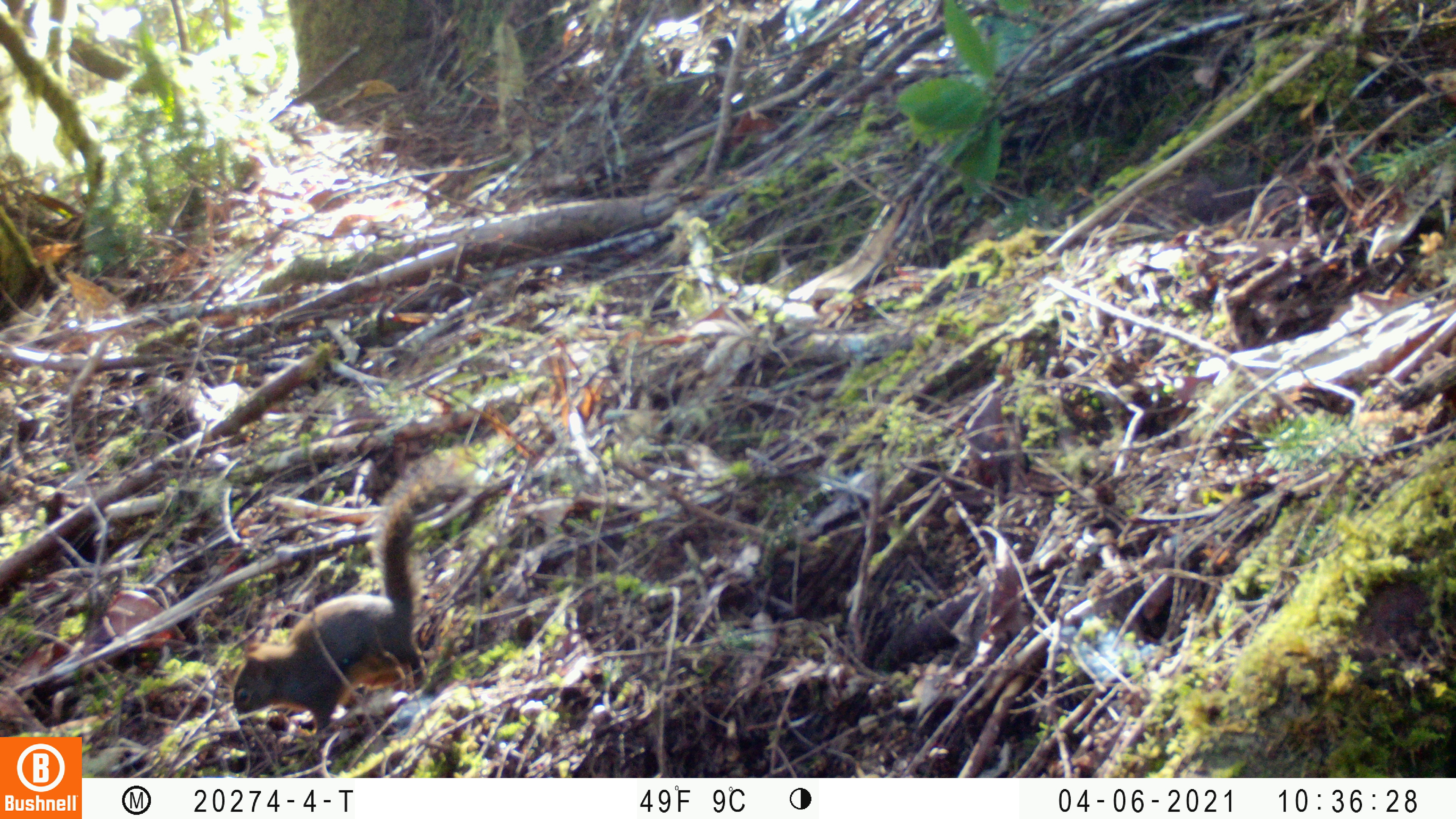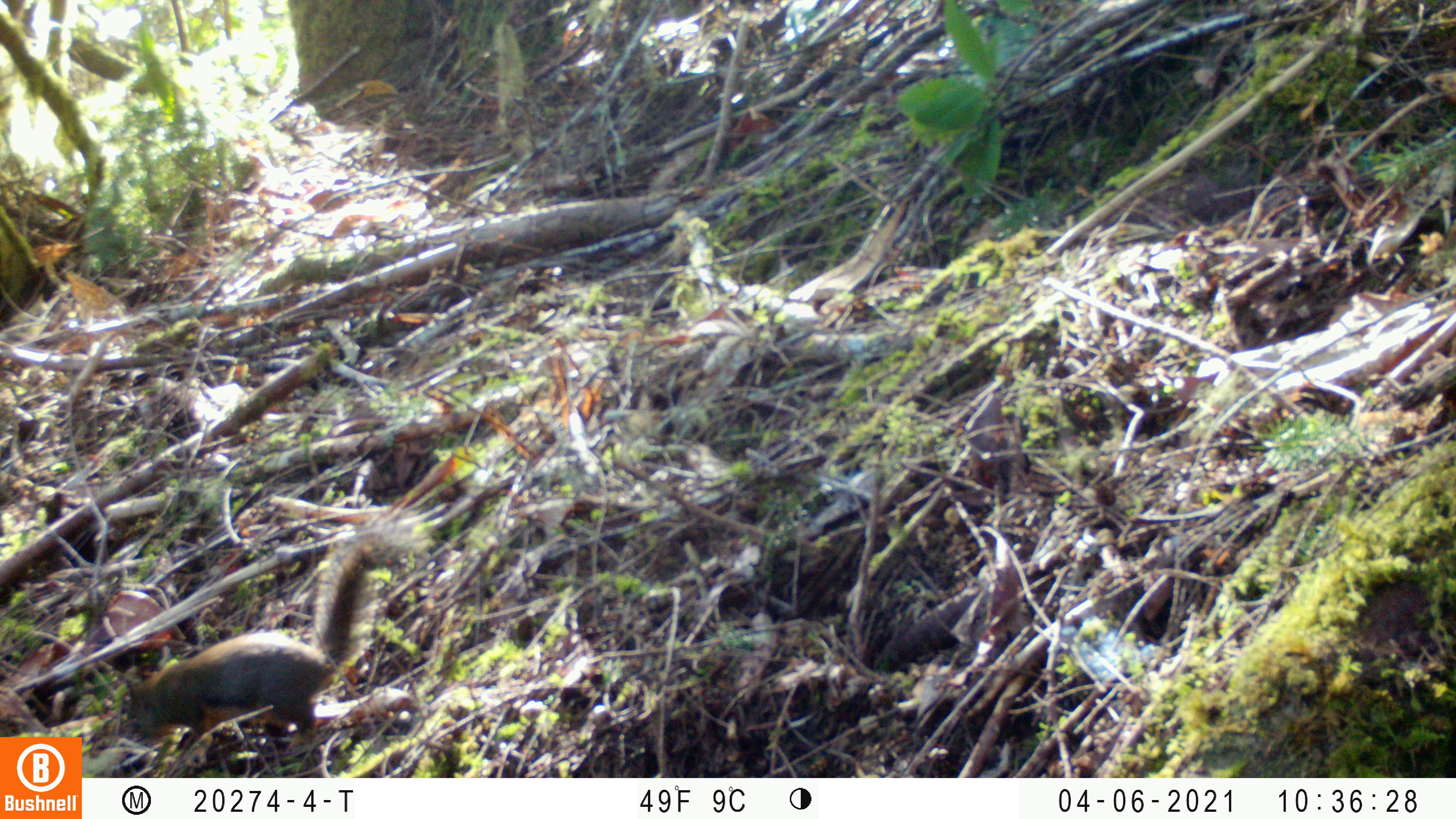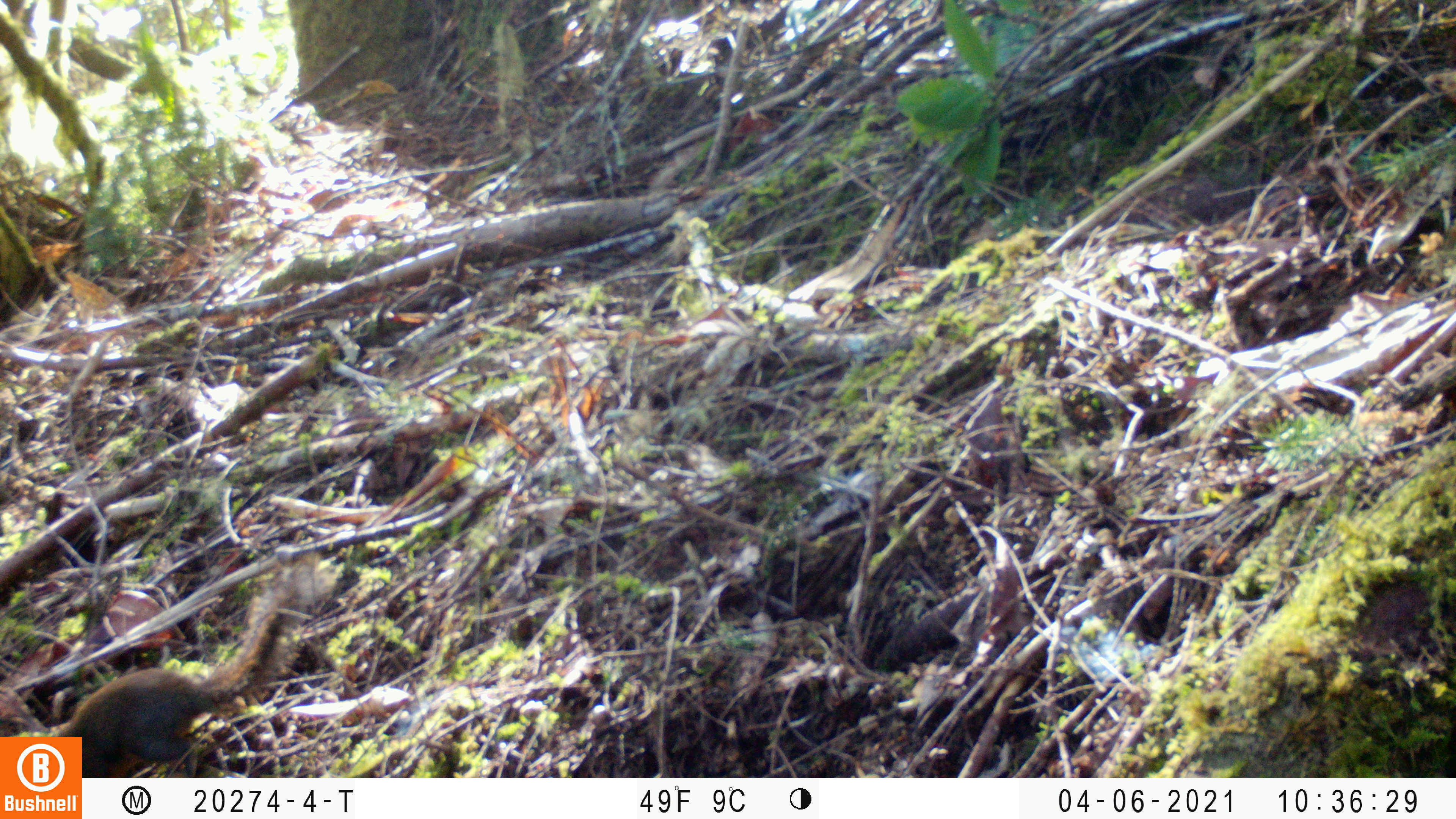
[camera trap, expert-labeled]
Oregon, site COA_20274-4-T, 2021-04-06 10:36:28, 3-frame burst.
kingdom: Animalia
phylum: Chordata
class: Mammalia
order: Rodentia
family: Sciuridae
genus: Tamiasciurus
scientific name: Tamiasciurus douglasii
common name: douglas squirrel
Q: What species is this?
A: Douglas squirrel (Tamiasciurus douglasii).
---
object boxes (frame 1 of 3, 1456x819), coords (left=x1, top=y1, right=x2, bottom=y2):
douglas squirrel: (left=228, top=462, right=474, bottom=739)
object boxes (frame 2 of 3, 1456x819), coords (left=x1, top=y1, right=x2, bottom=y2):
douglas squirrel: (left=112, top=519, right=425, bottom=757)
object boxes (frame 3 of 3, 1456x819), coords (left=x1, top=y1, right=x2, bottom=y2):
douglas squirrel: (left=84, top=552, right=332, bottom=776)